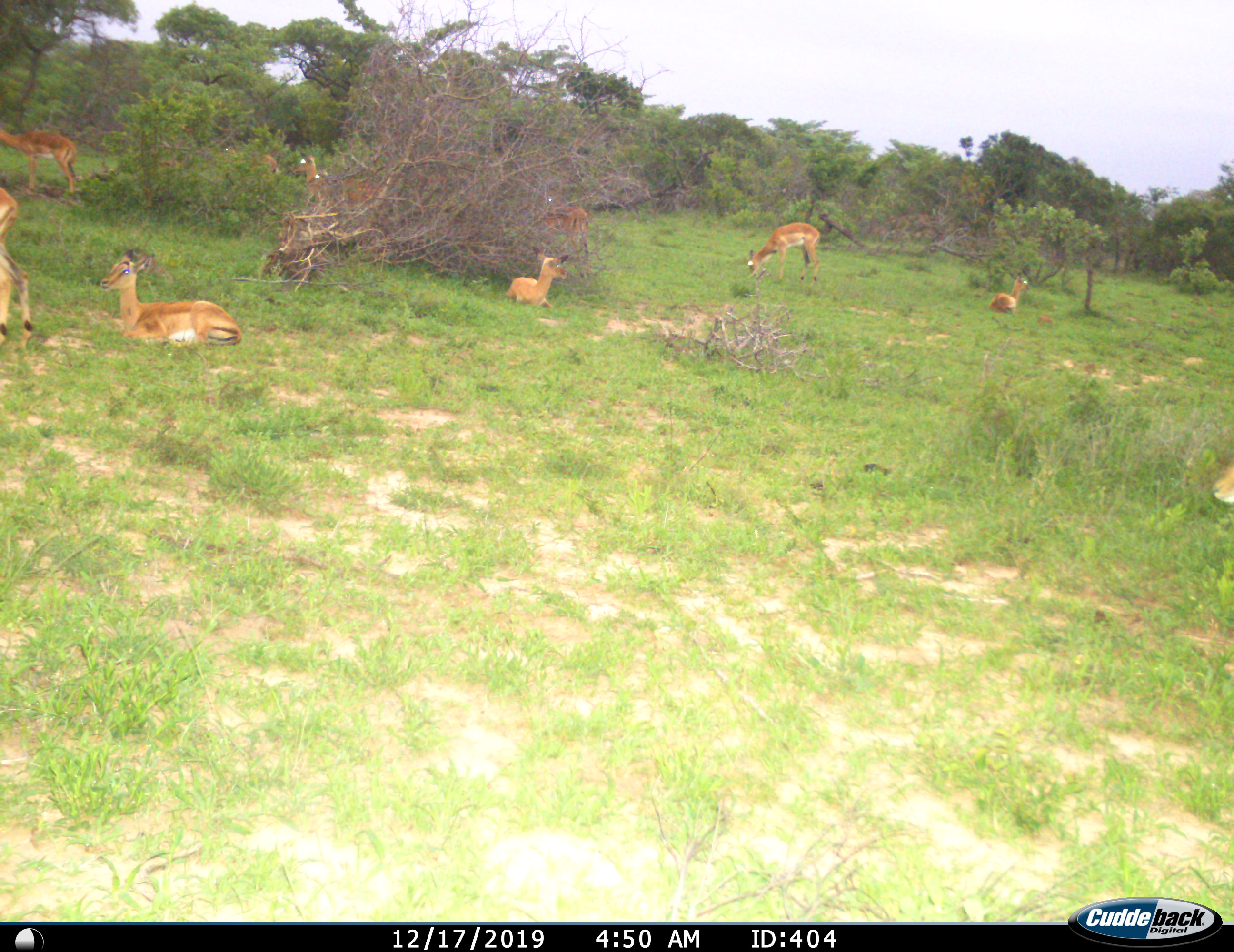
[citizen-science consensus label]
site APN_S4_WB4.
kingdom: Animalia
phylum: Chordata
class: Mammalia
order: Artiodactyla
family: Bovidae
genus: Aepyceros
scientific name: Aepyceros melampus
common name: impala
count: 11-50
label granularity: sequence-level